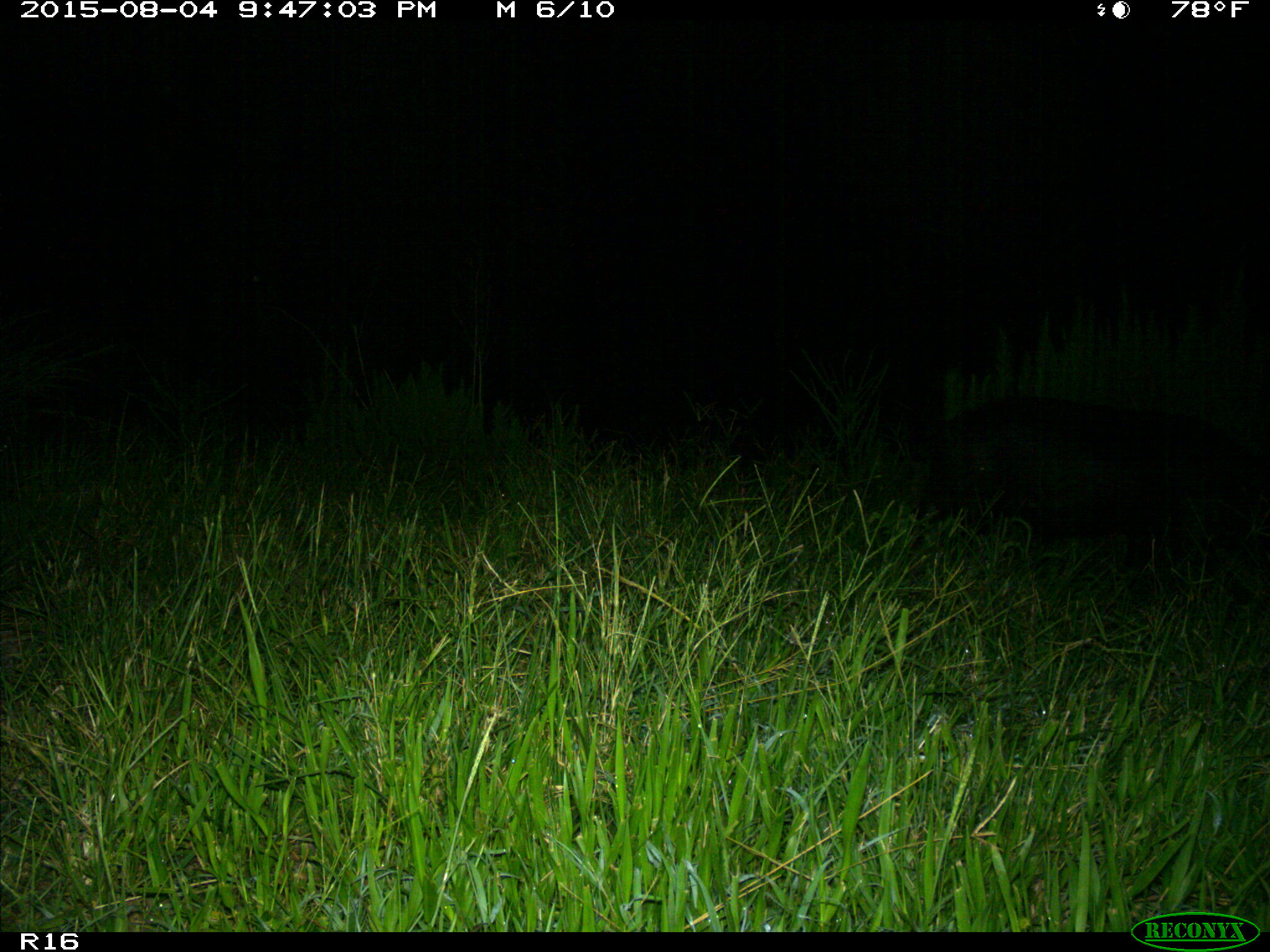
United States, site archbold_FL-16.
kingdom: Animalia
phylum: Chordata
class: Mammalia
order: Artiodactyla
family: Suidae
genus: Sus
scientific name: Sus scrofa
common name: wild boar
Sus scrofa (wild boar).